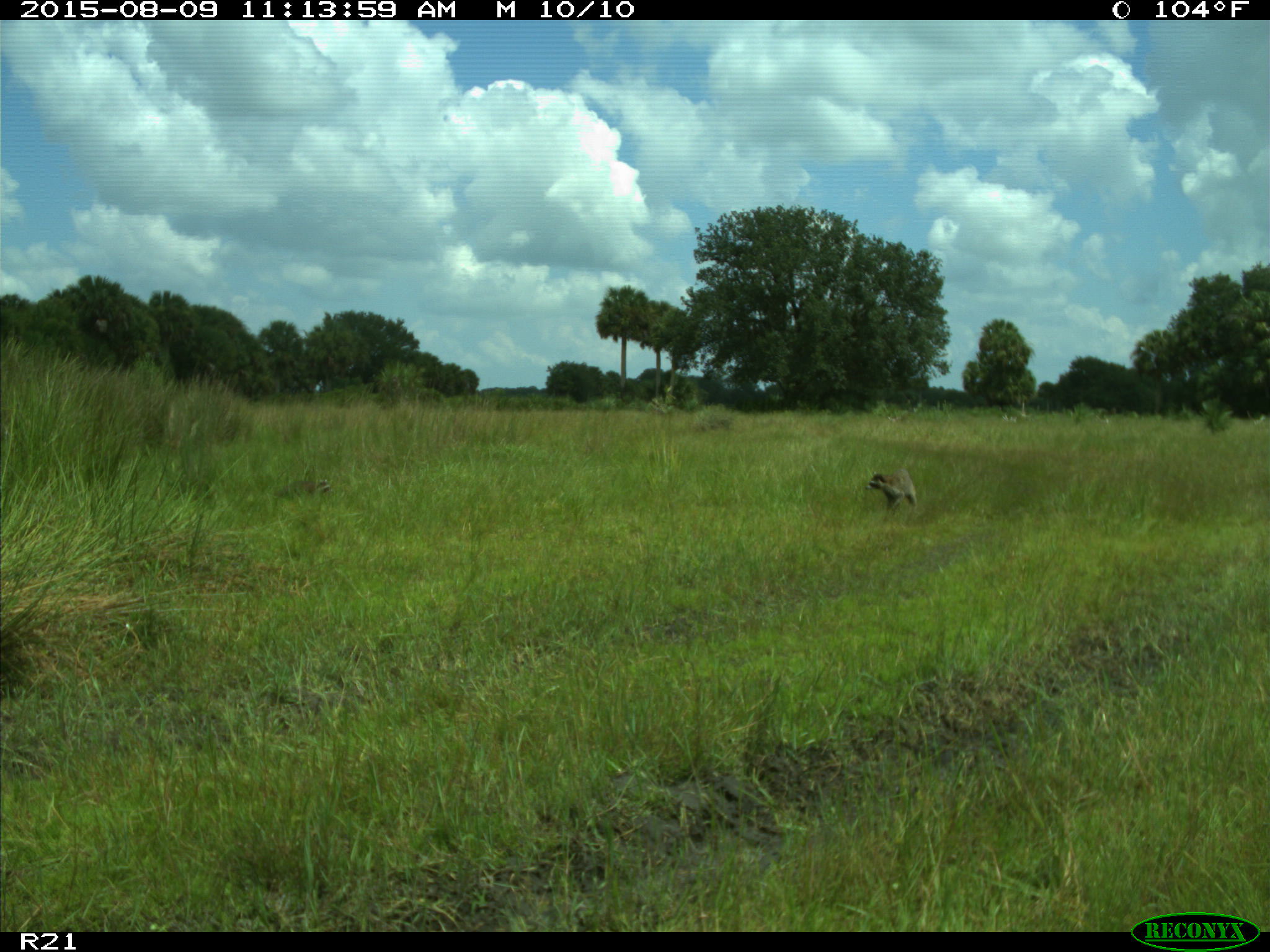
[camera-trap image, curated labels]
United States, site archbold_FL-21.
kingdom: Animalia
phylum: Chordata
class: Mammalia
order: Carnivora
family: Procyonidae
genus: Procyon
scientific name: Procyon lotor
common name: common raccoon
Procyon lotor (common raccoon).